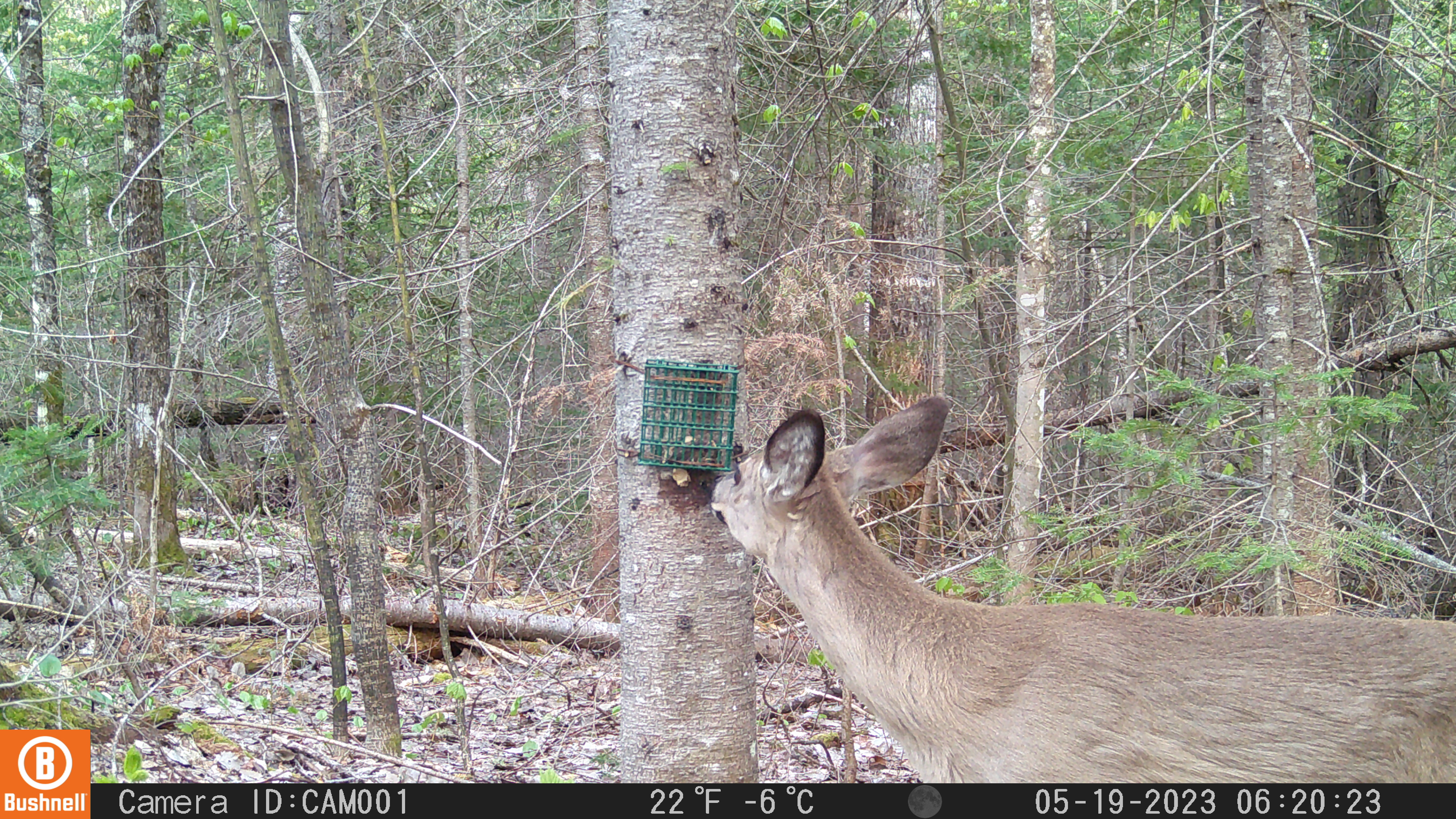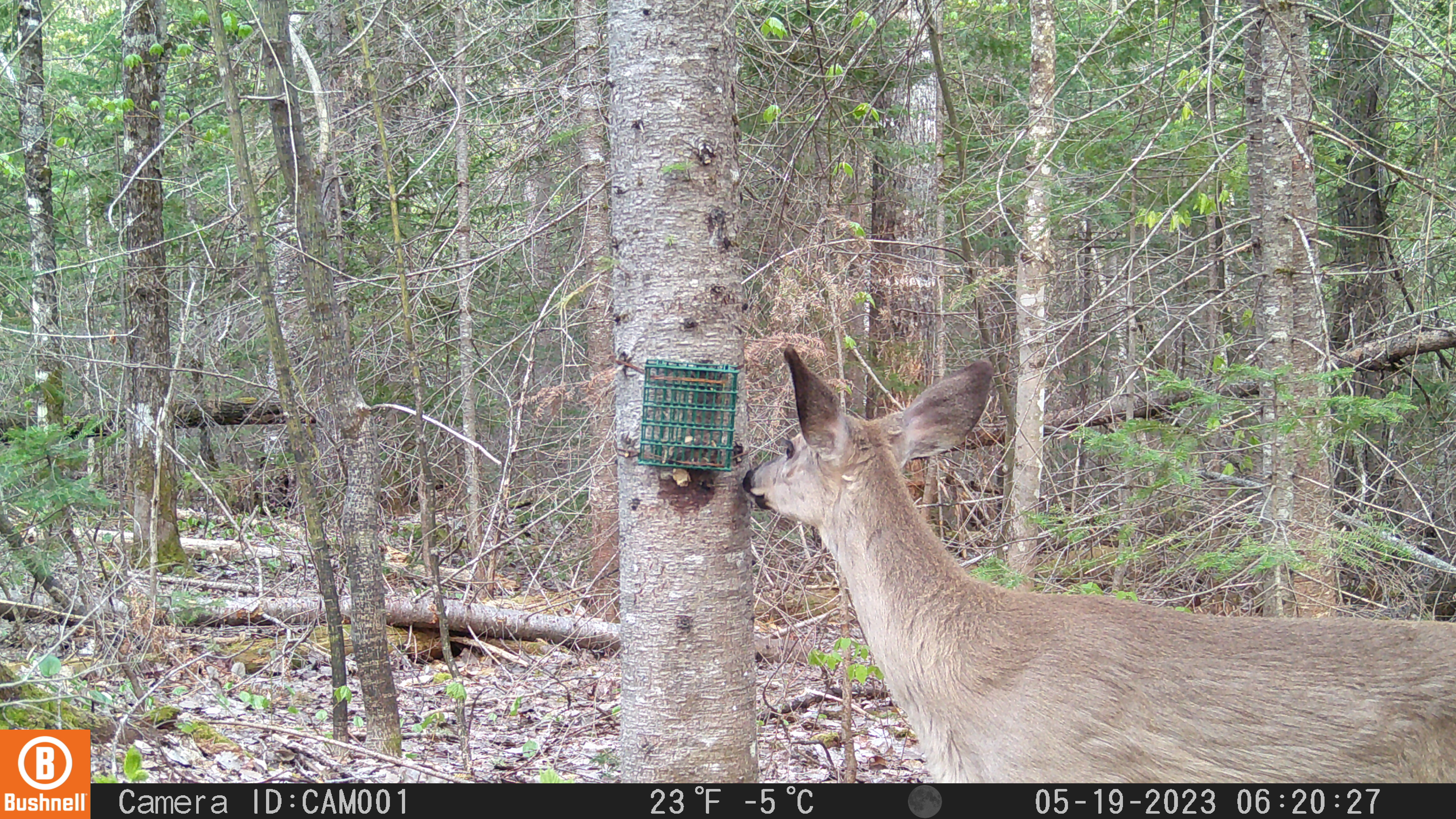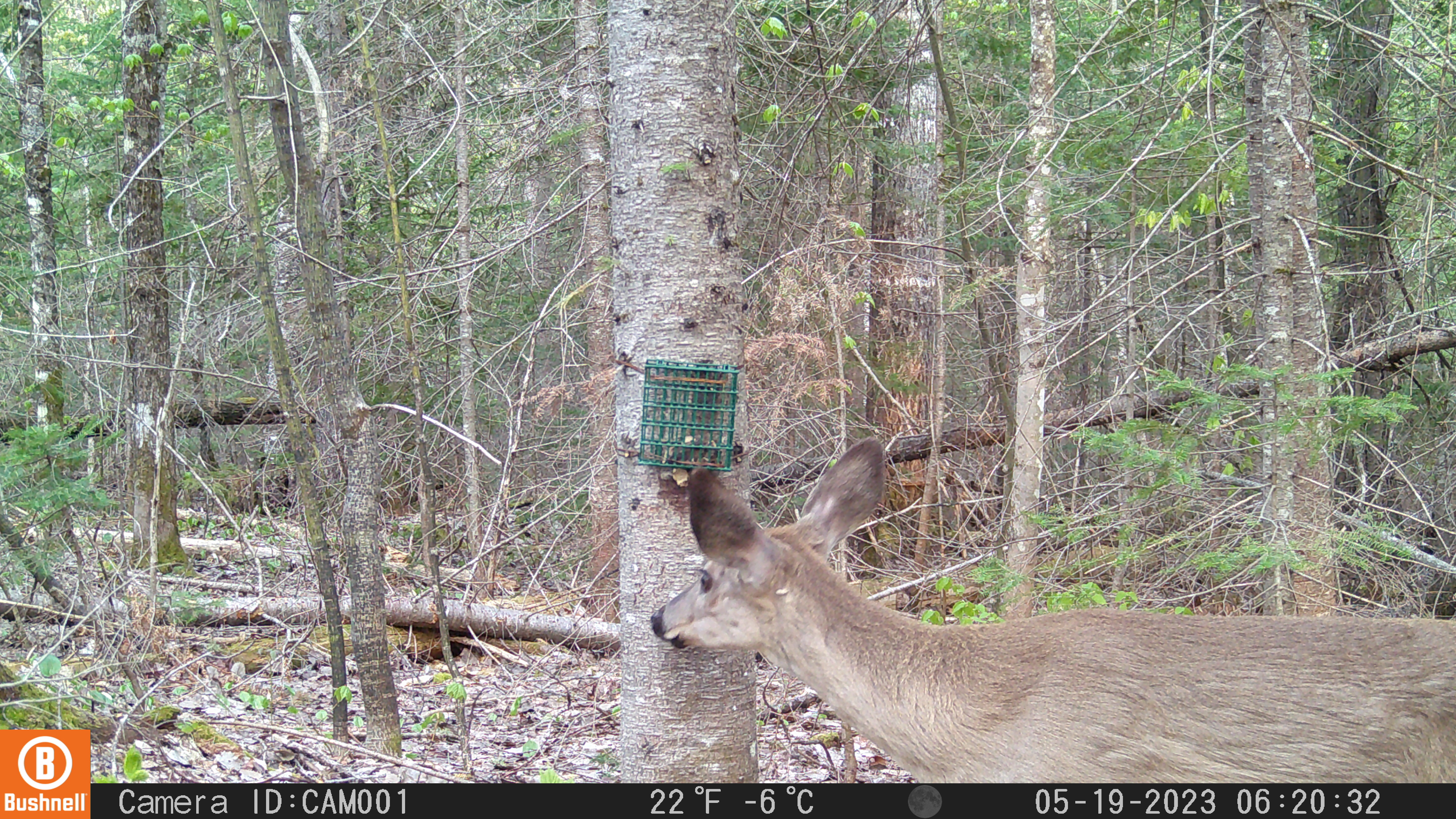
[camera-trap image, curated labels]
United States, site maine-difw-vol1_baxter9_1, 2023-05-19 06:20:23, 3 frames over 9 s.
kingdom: Animalia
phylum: Chordata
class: Mammalia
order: Artiodactyla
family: Cervidae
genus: Odocoileus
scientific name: Odocoileus virginianus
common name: white-tailed deer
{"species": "white-tailed deer (Odocoileus virginianus)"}